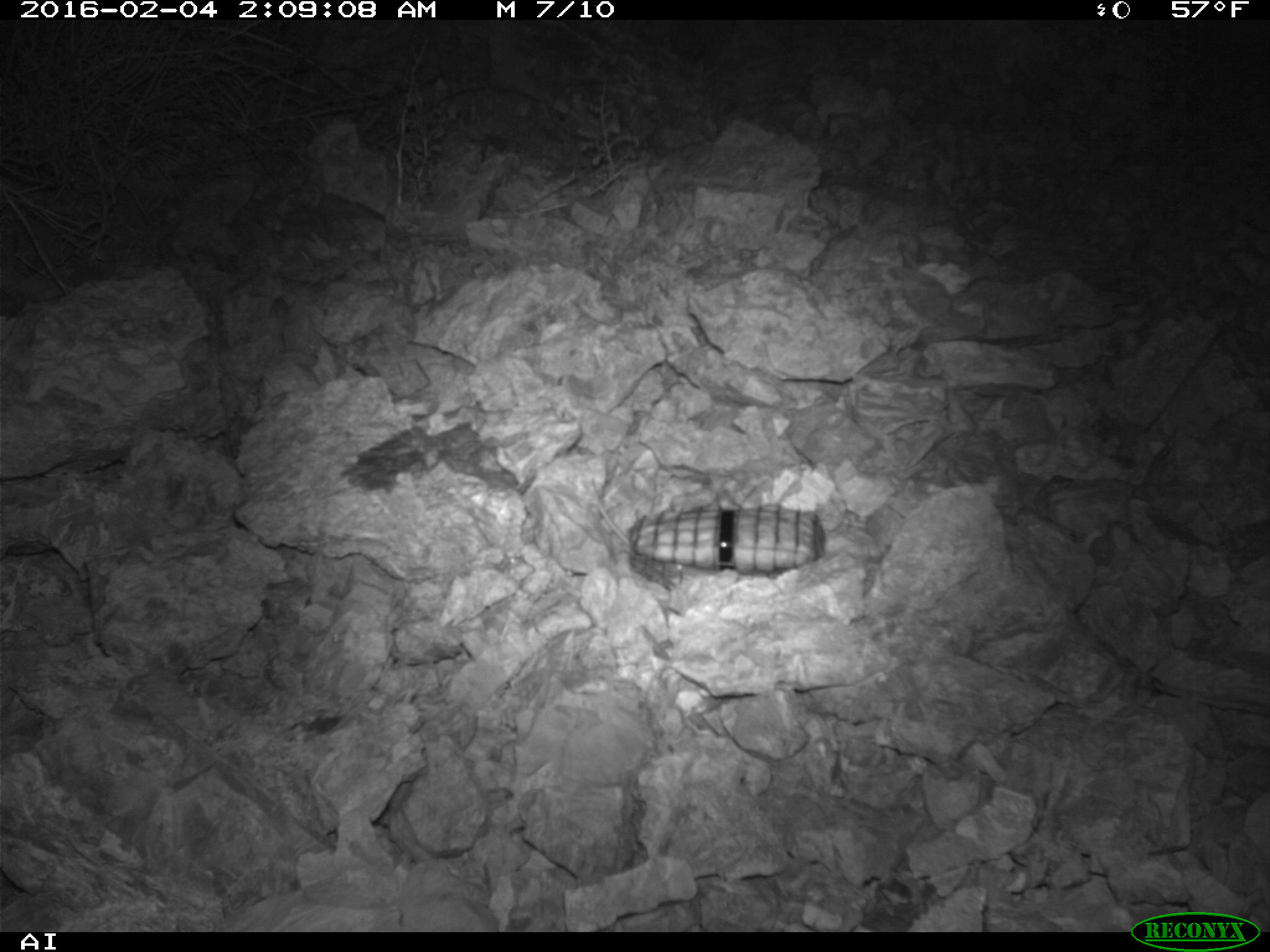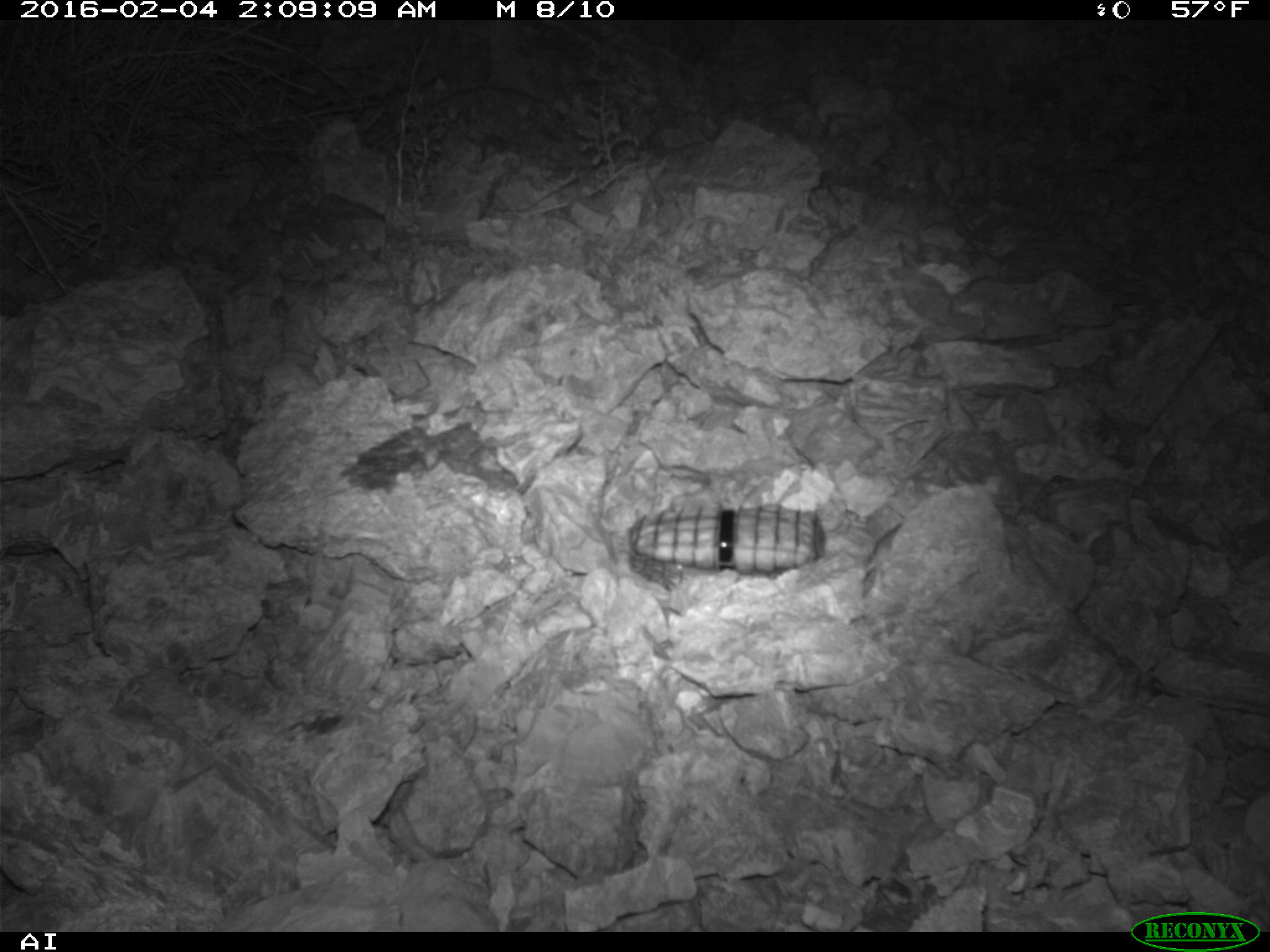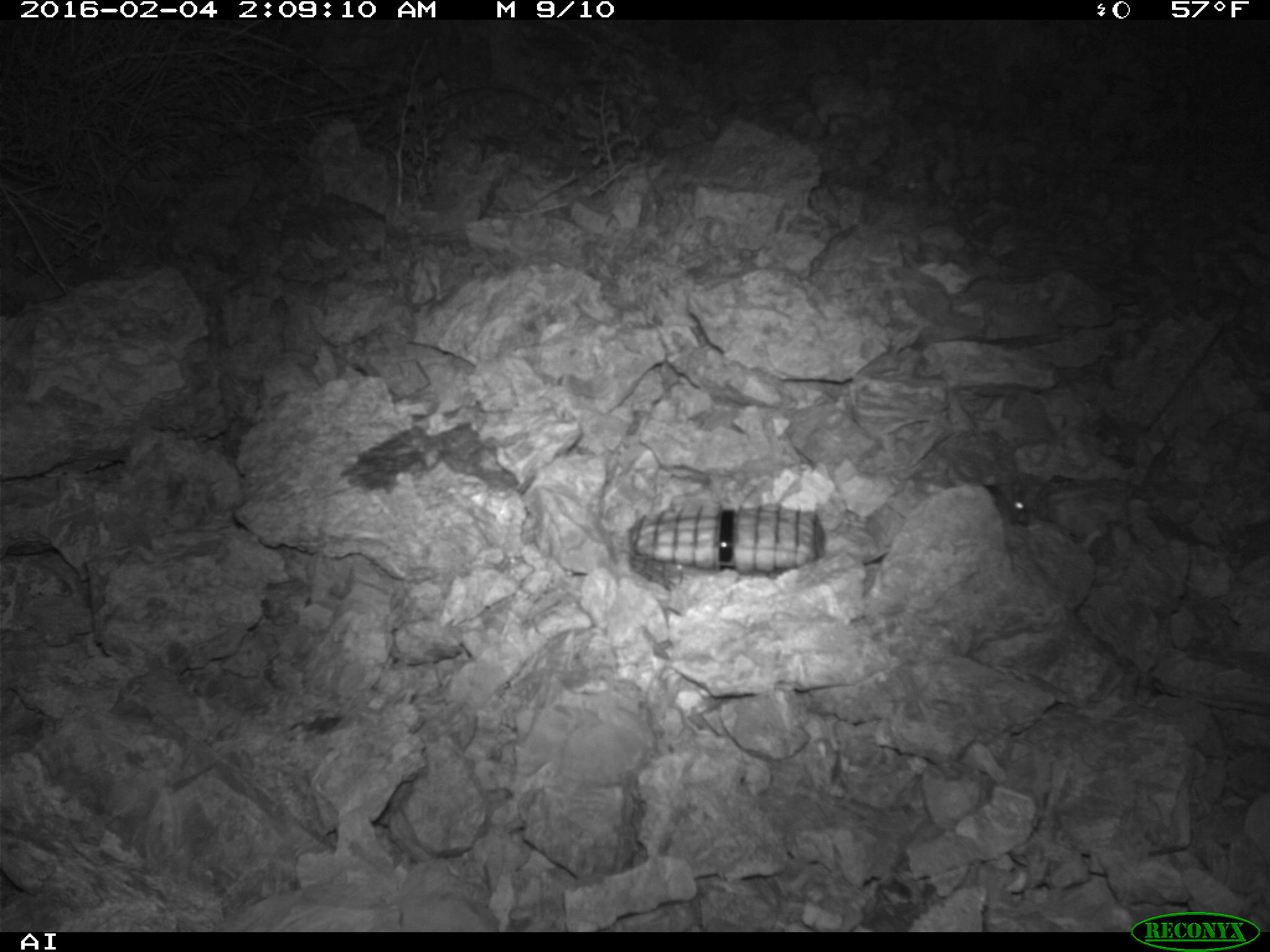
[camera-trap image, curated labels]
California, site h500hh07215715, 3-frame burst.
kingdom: Animalia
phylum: Chordata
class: Mammalia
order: Rodentia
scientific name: Rodentia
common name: rodent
Rodent (Rodentia).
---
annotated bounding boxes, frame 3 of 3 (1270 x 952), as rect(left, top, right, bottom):
rodent: rect(999, 479, 1037, 524)